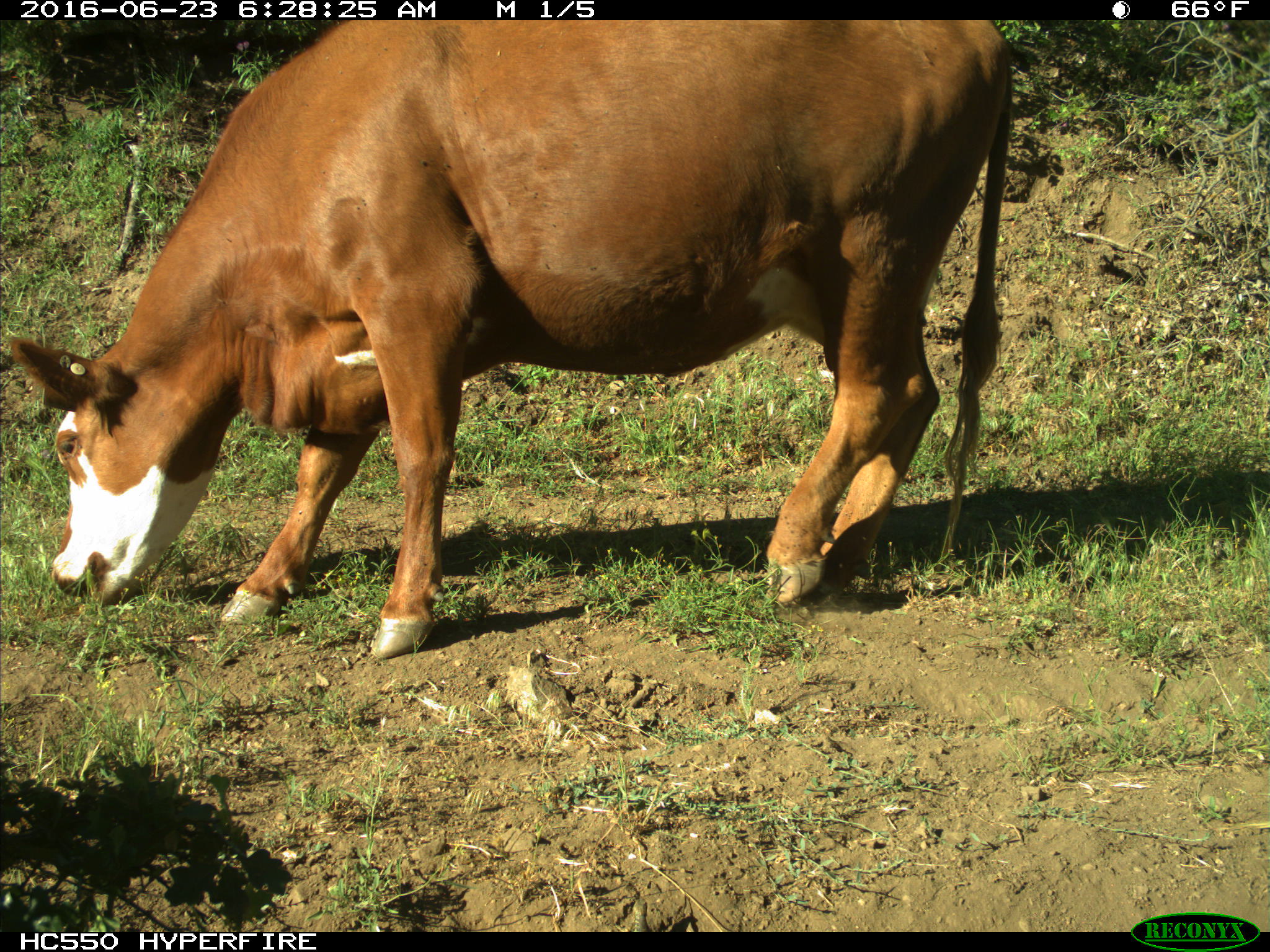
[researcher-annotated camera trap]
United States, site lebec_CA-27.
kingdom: Animalia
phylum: Chordata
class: Mammalia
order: Artiodactyla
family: Bovidae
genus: Bos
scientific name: Bos taurus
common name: domestic cow